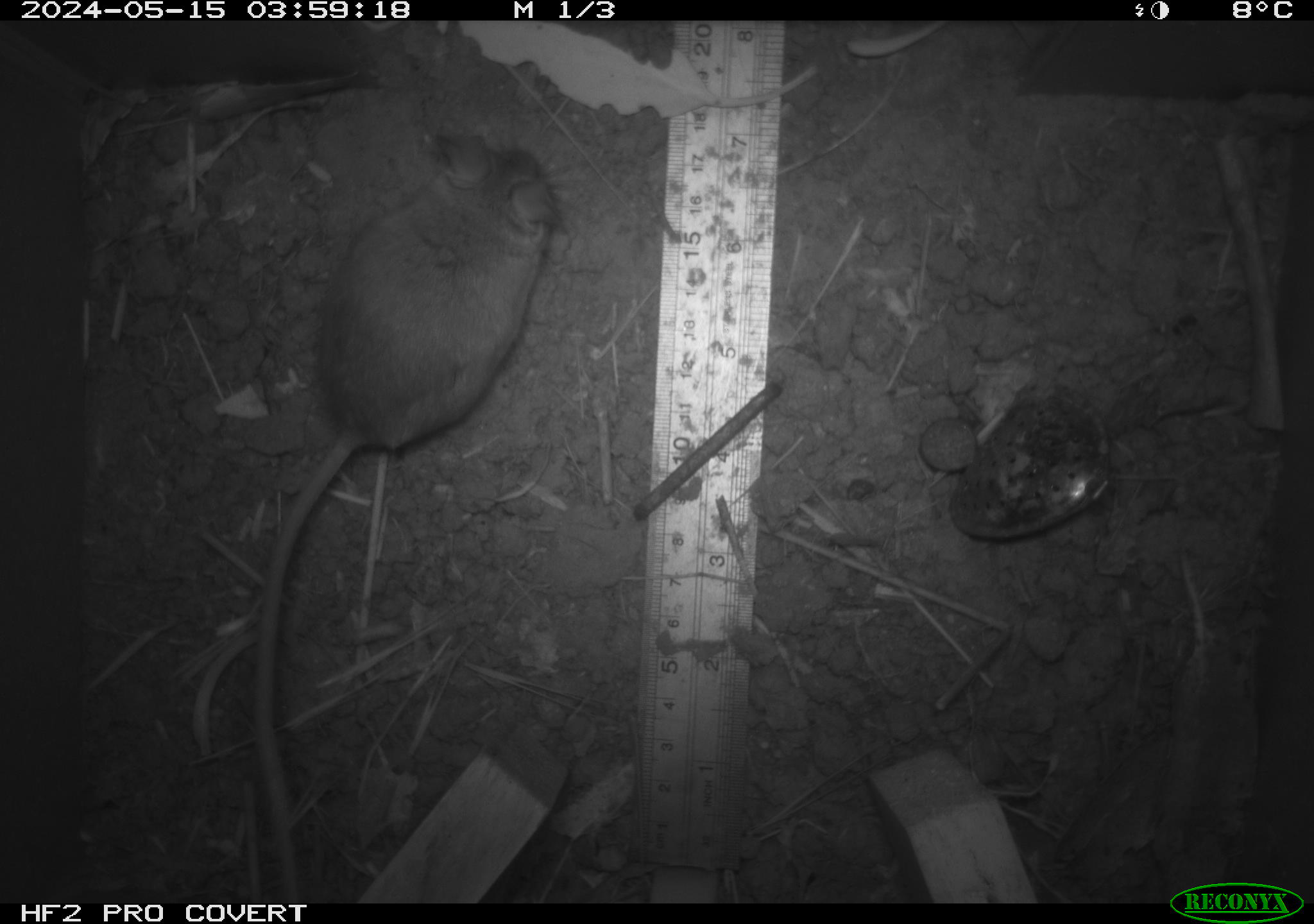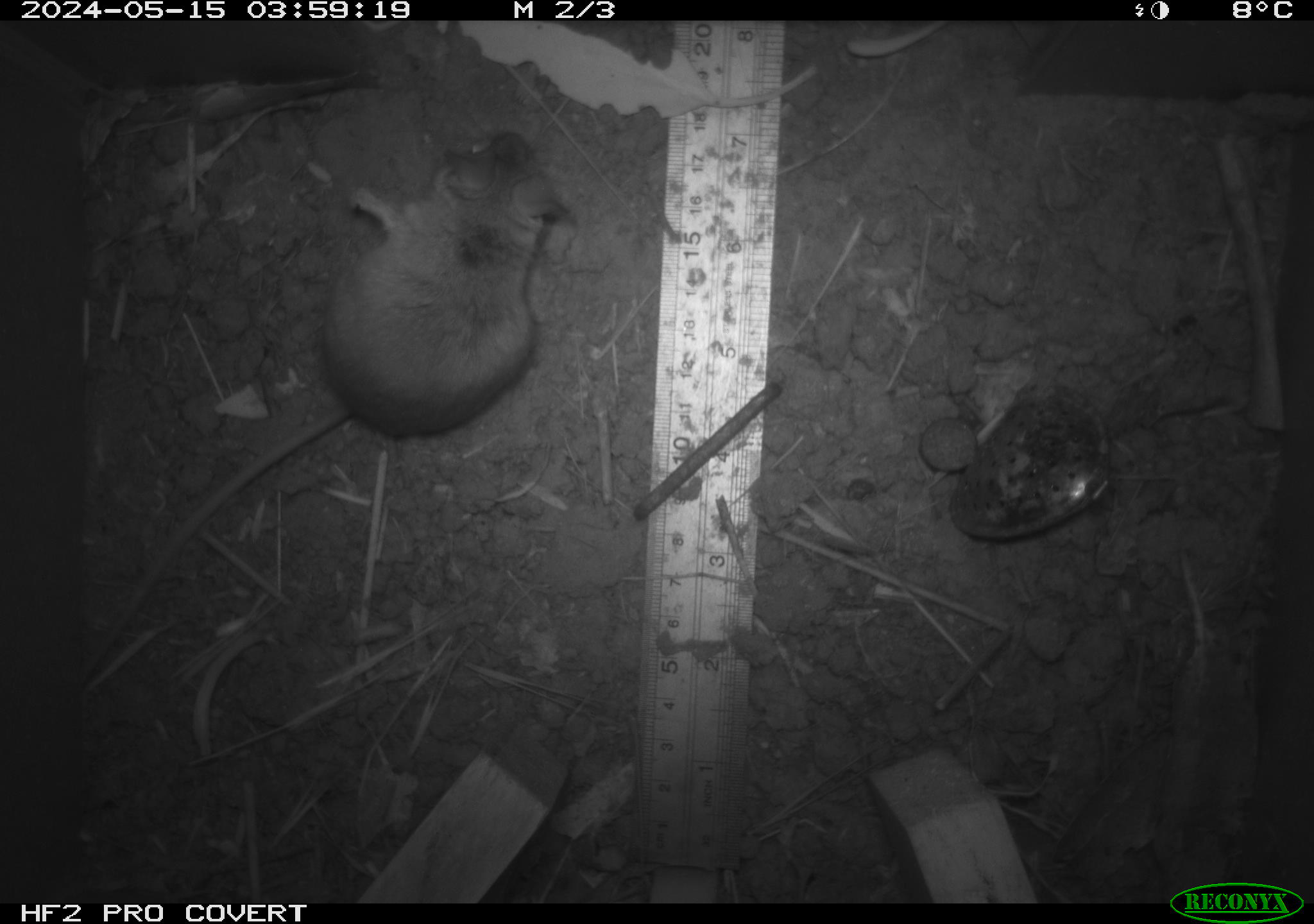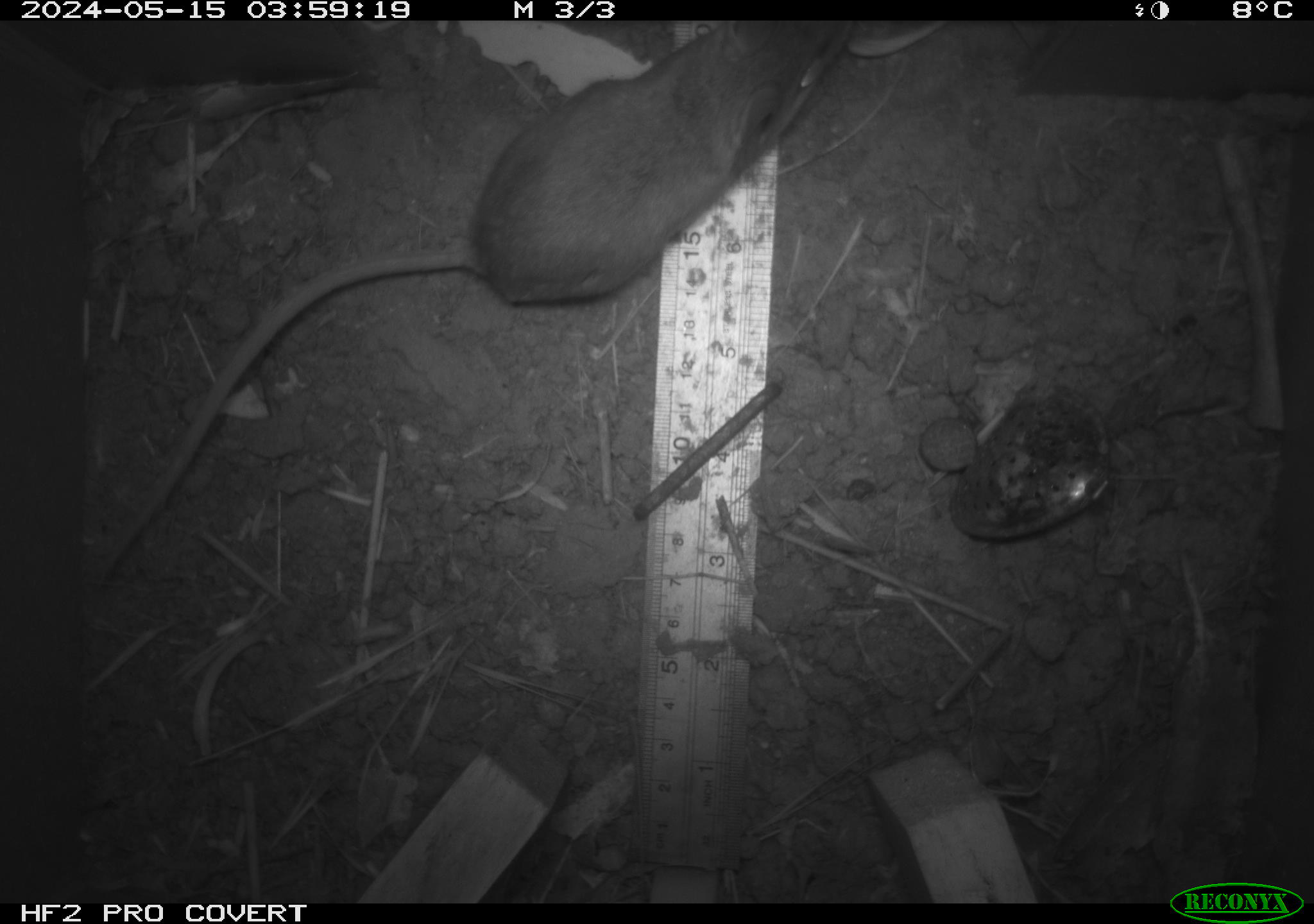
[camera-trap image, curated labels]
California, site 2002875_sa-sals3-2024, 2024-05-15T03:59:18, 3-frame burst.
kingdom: Animalia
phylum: Chordata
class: Mammalia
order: Rodentia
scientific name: Rodentia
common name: mouse species